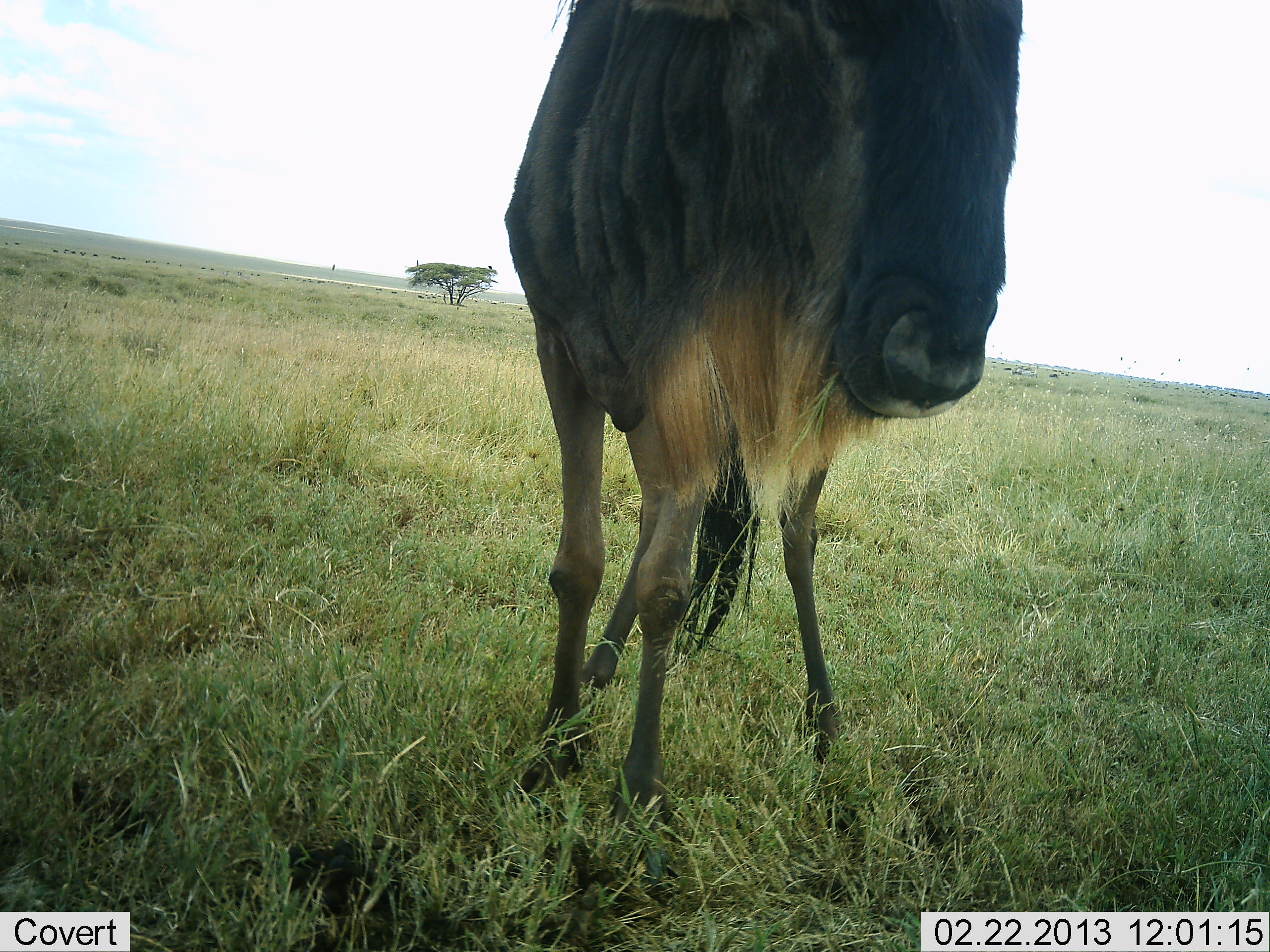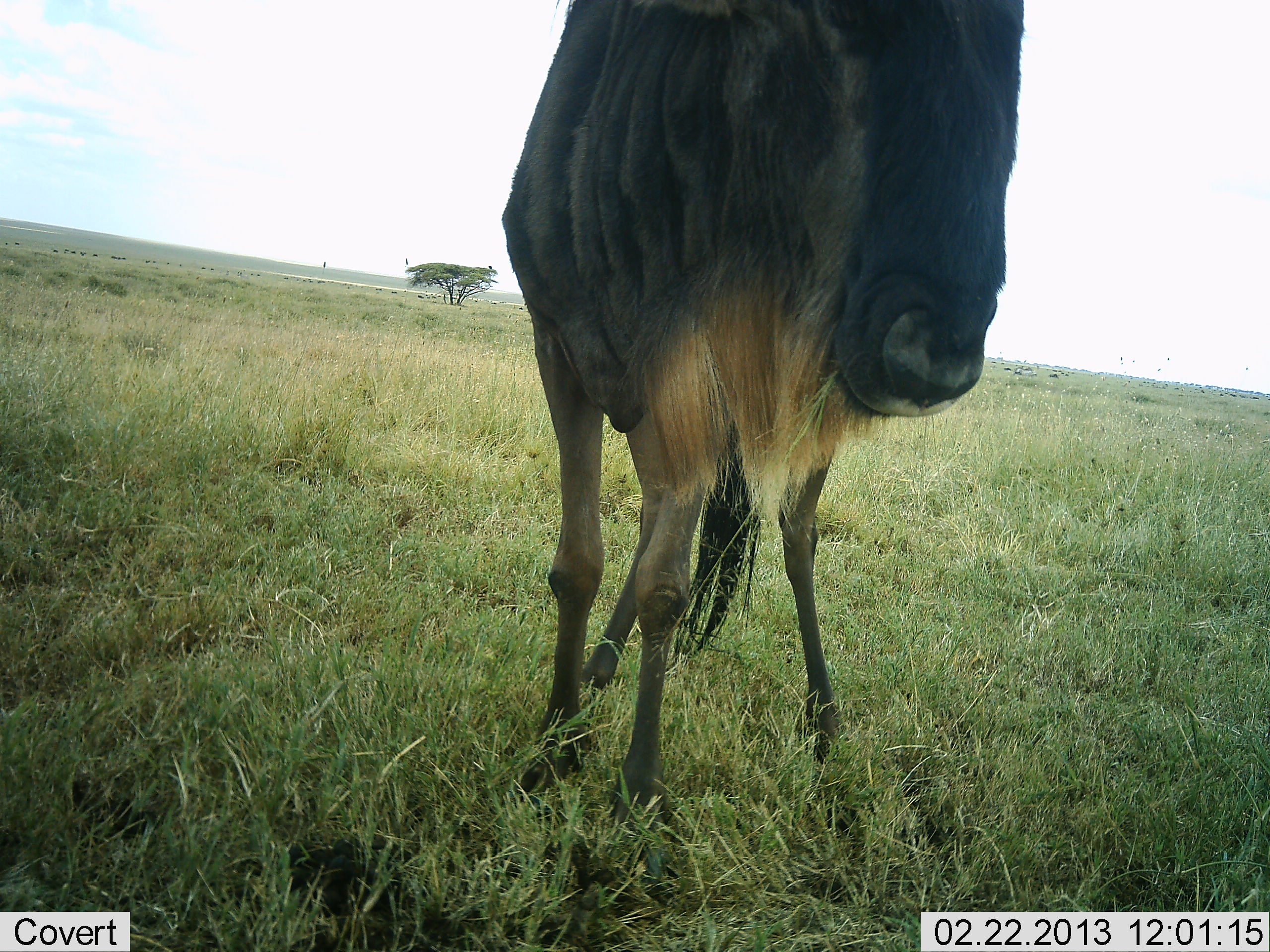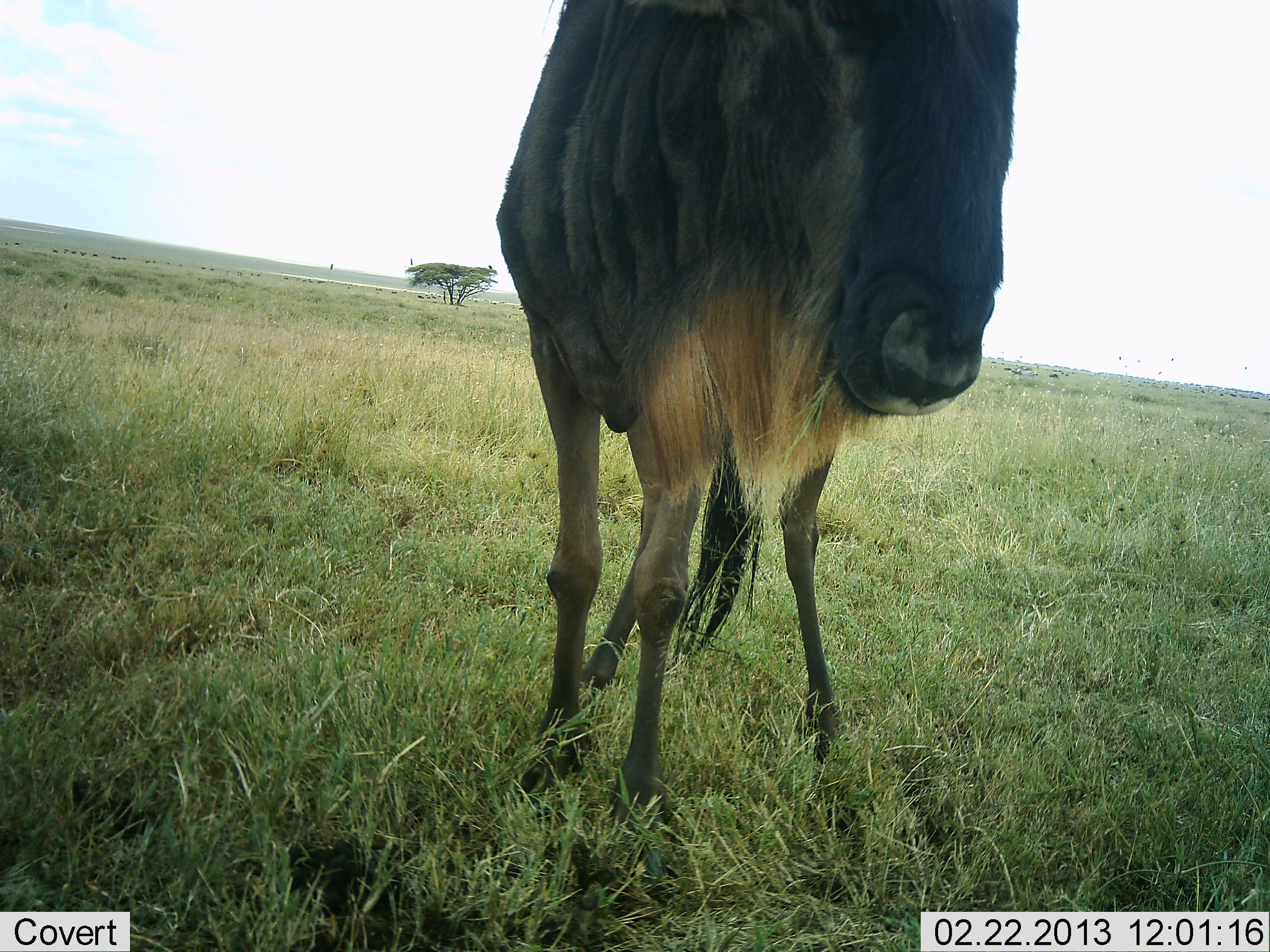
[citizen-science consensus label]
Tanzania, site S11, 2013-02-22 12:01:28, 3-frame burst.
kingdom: Animalia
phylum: Chordata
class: Mammalia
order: Artiodactyla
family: Bovidae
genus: Connochaetes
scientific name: Connochaetes taurinus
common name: blue wildebeest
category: wildebeest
Wildebeest (blue wildebeest) (Connochaetes taurinus), count 1. Behavior (volunteer vote fractions): standing 94%, resting 6%, moving 0%, interacting 0%. Young present (vote fraction): 0%. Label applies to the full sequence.